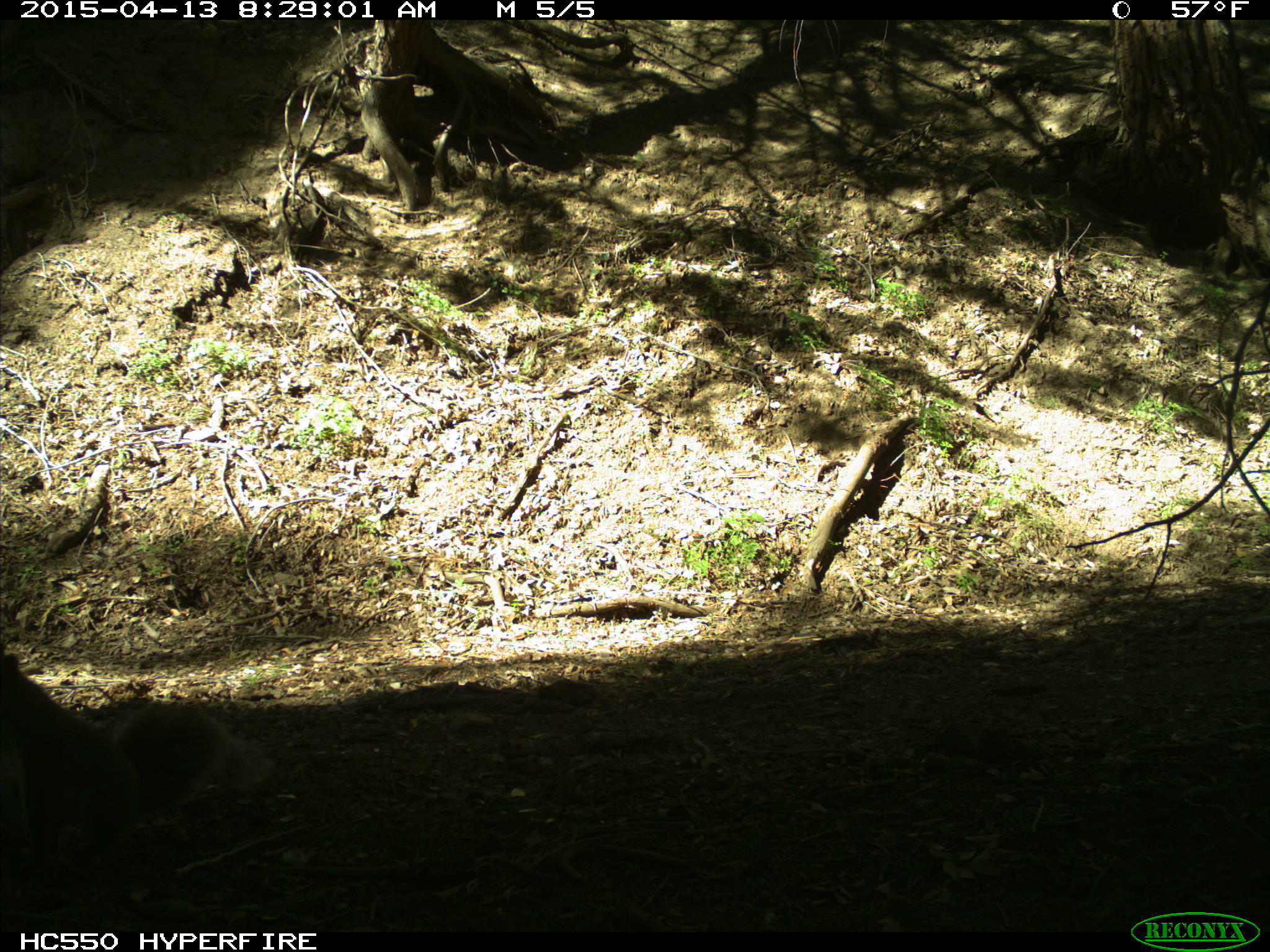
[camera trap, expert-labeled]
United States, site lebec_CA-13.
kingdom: Animalia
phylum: Chordata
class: Mammalia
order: Rodentia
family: Sciuridae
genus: Sciurus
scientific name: Sciurus carolinensis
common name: eastern gray squirrel